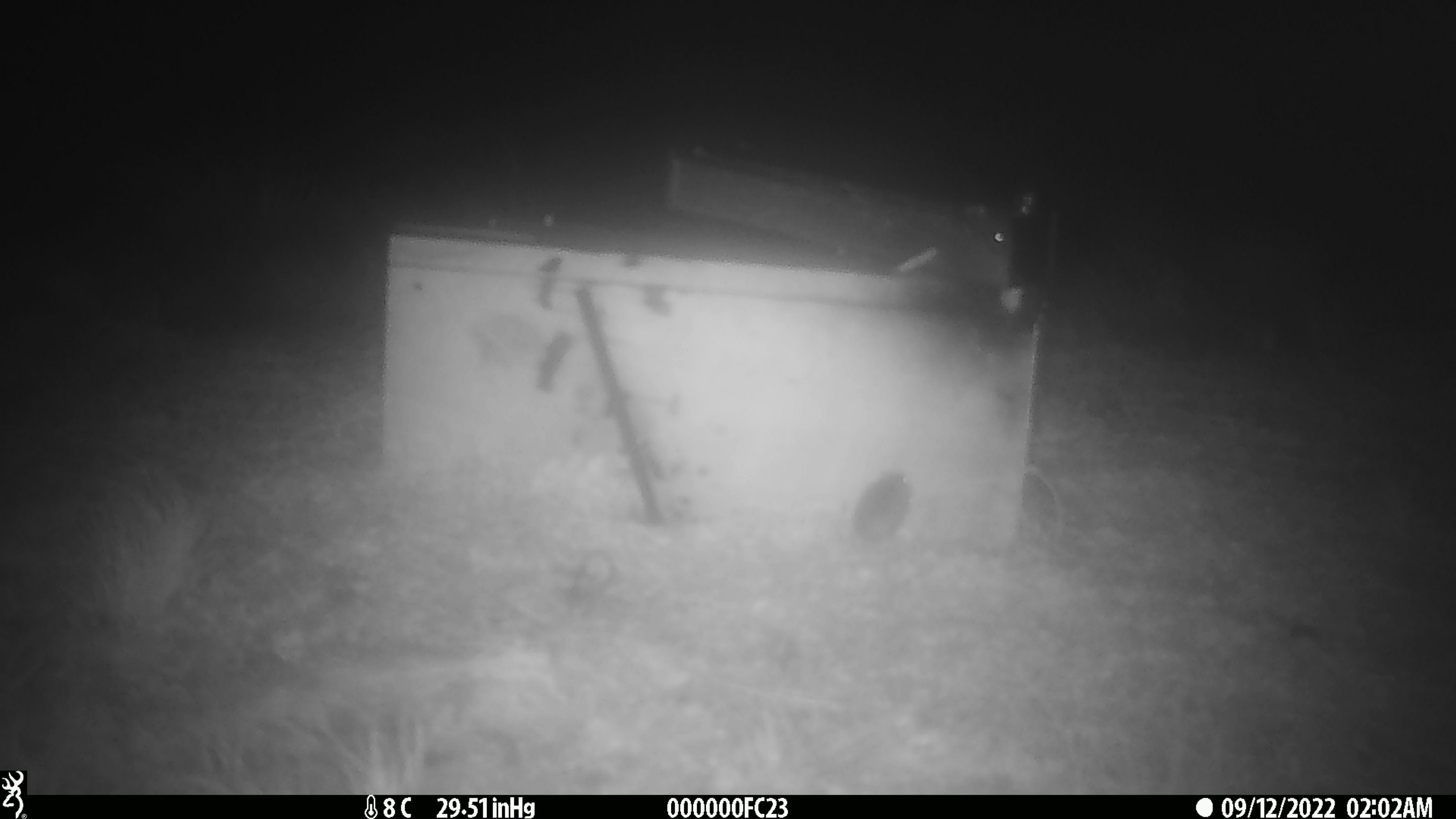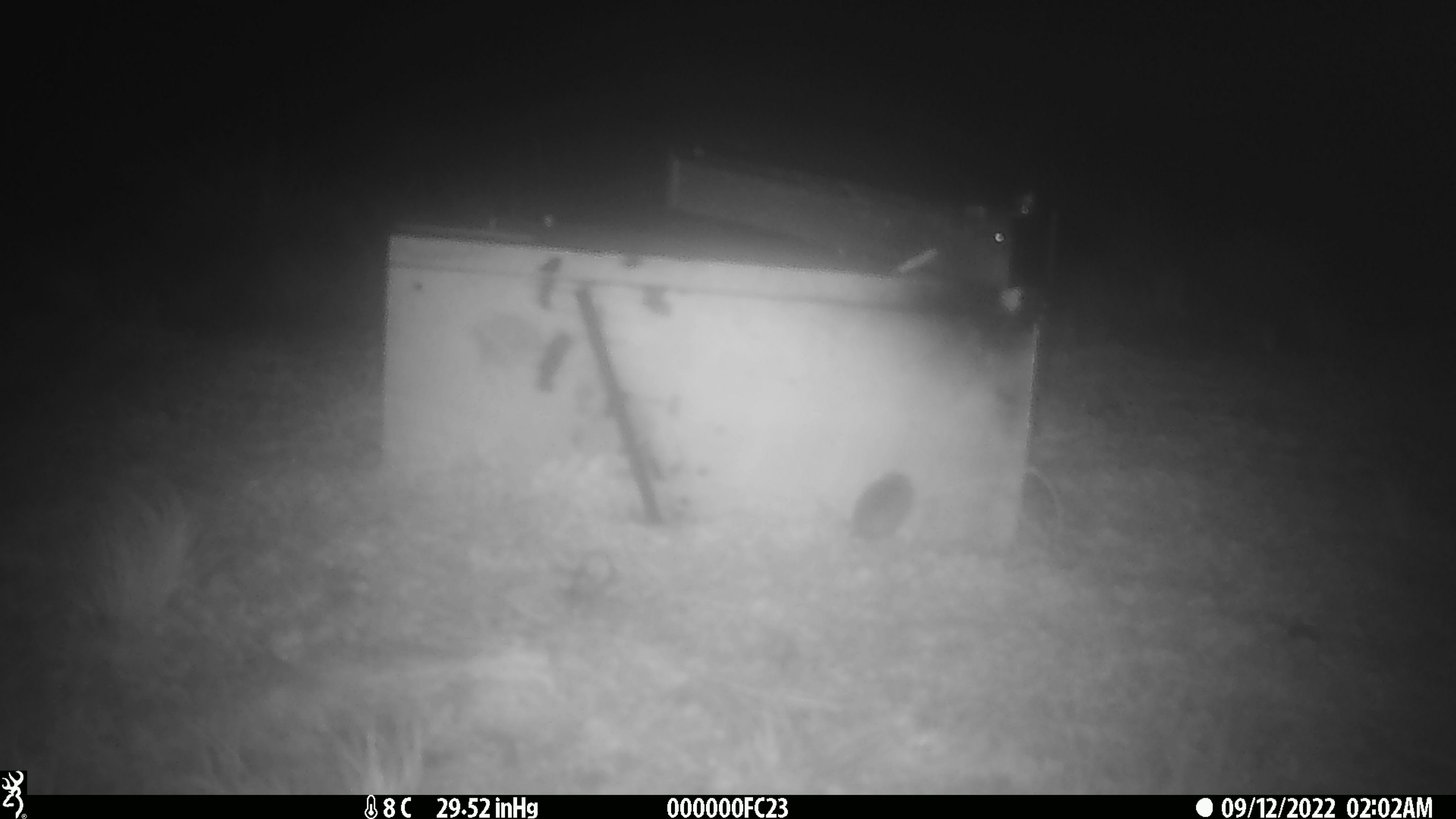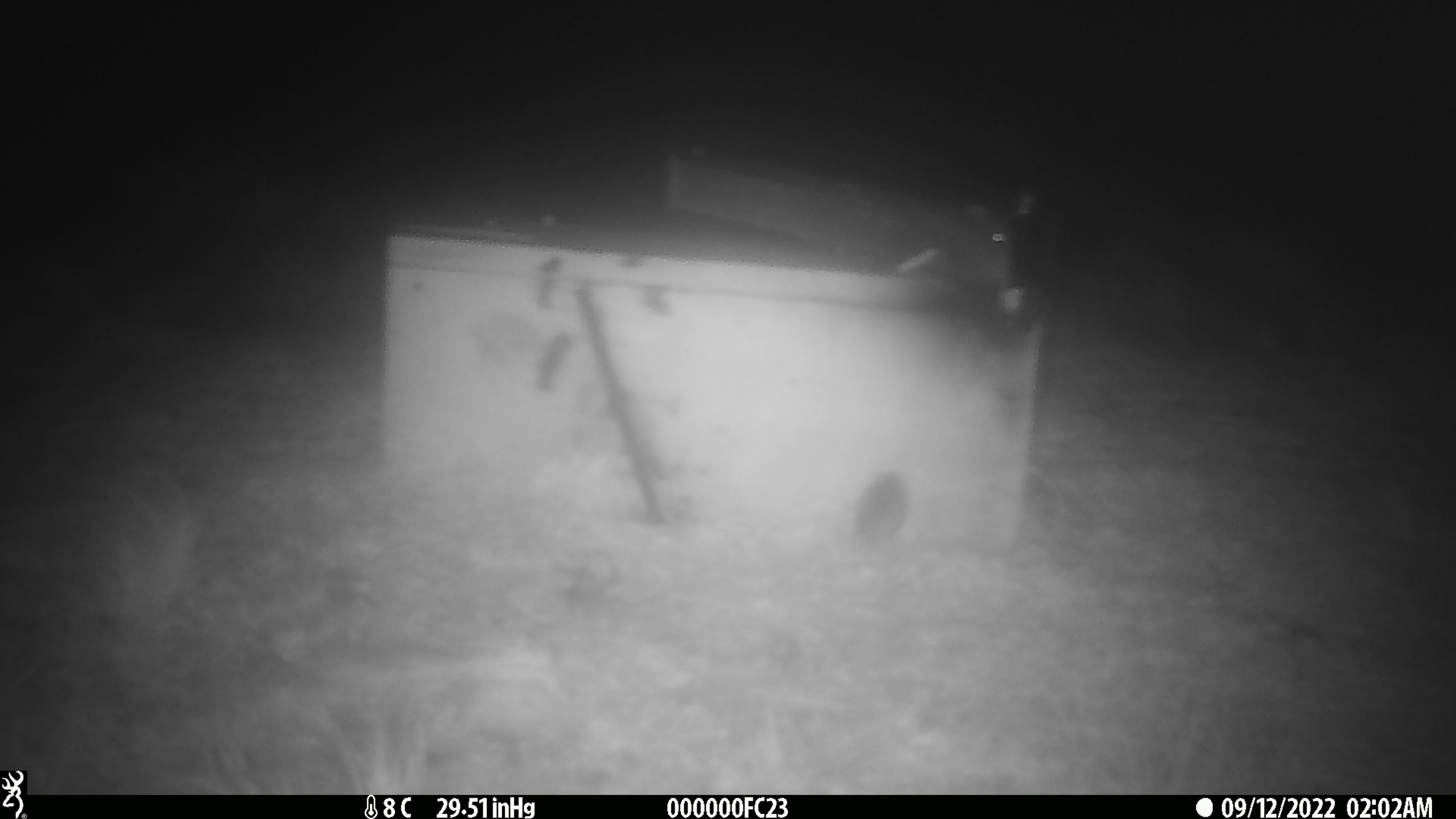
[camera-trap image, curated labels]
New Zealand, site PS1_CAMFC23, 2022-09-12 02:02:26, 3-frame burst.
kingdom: Animalia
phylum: Chordata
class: Mammalia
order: Rodentia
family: Muridae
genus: Mus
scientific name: Mus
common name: mouse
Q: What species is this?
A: Mouse (Mus).